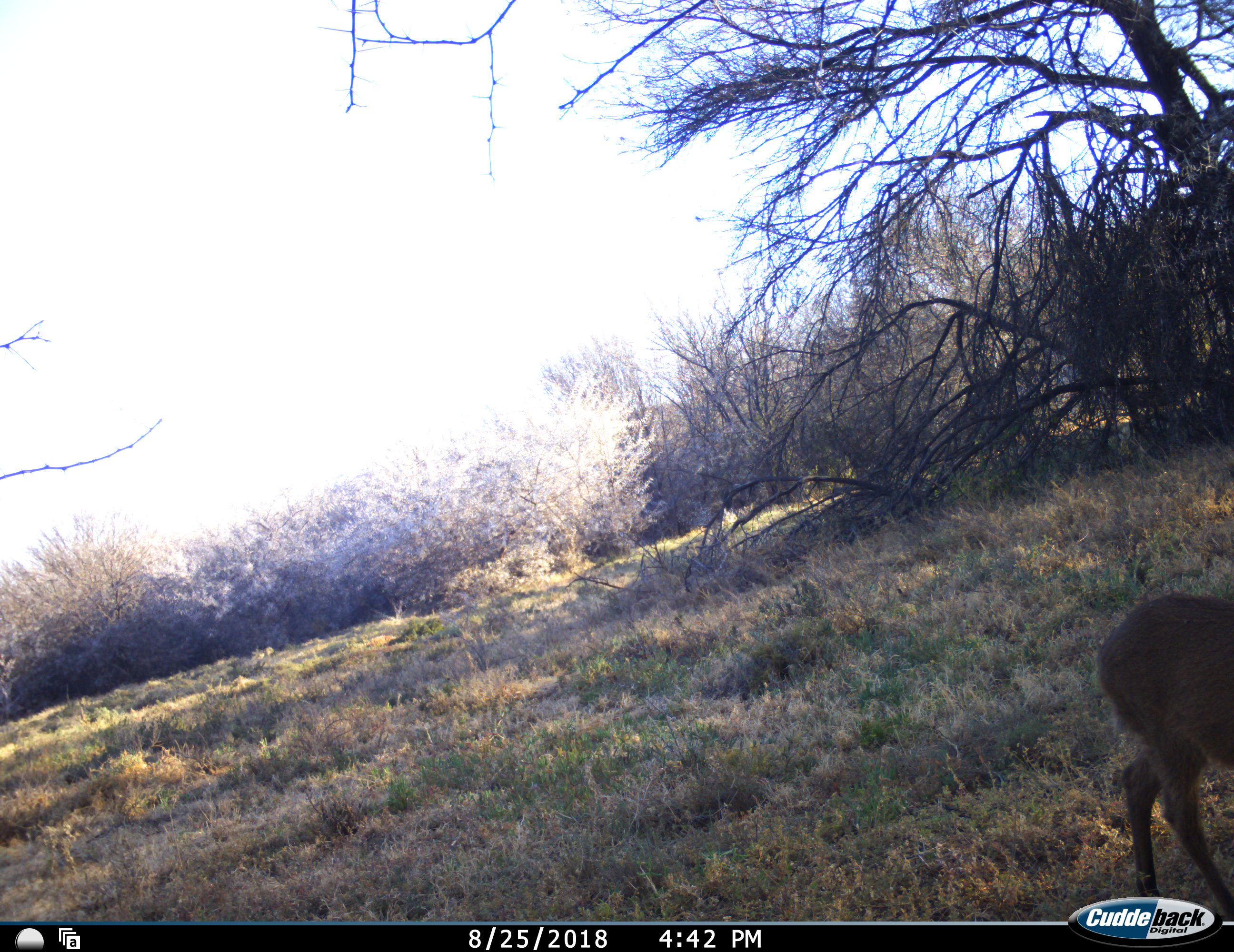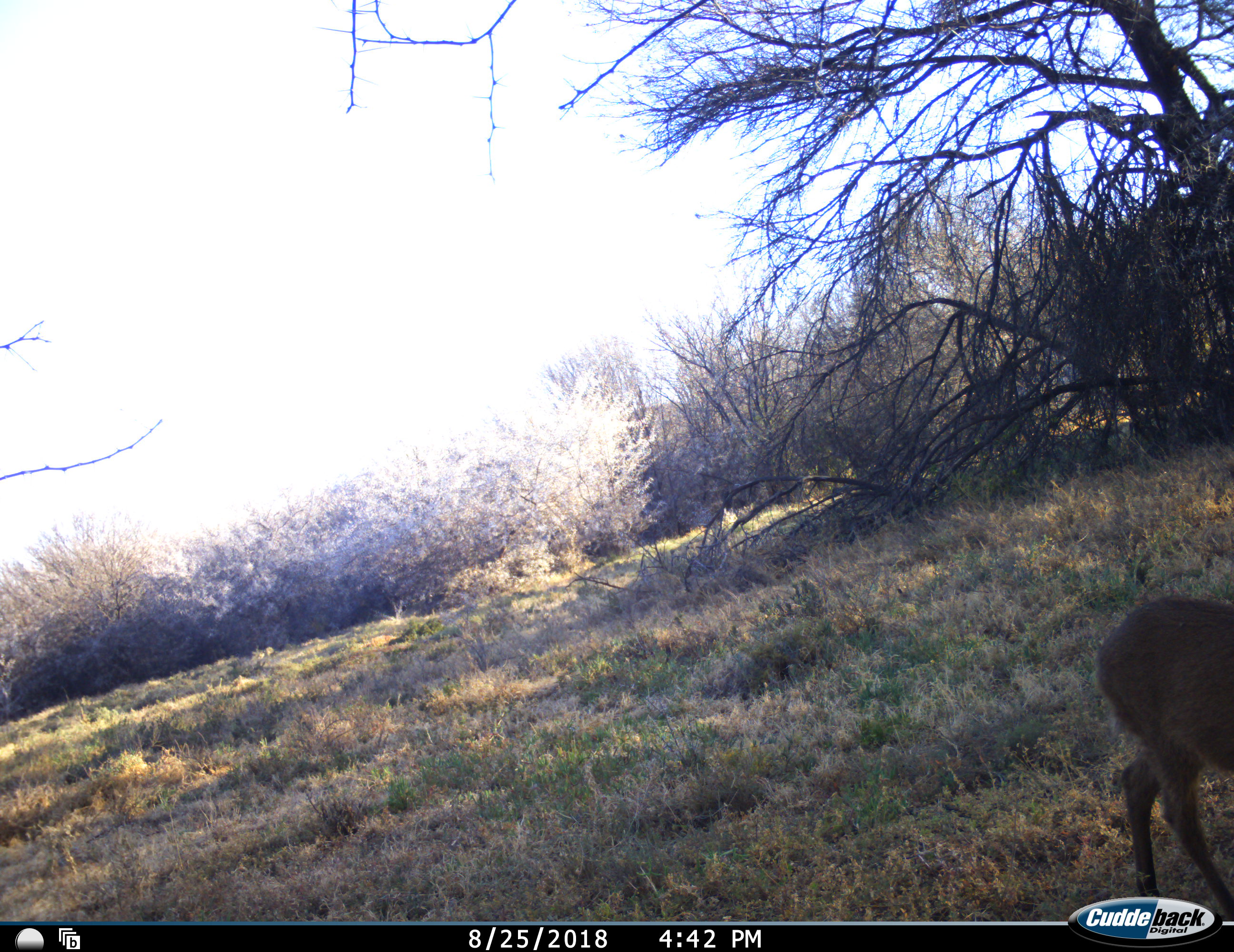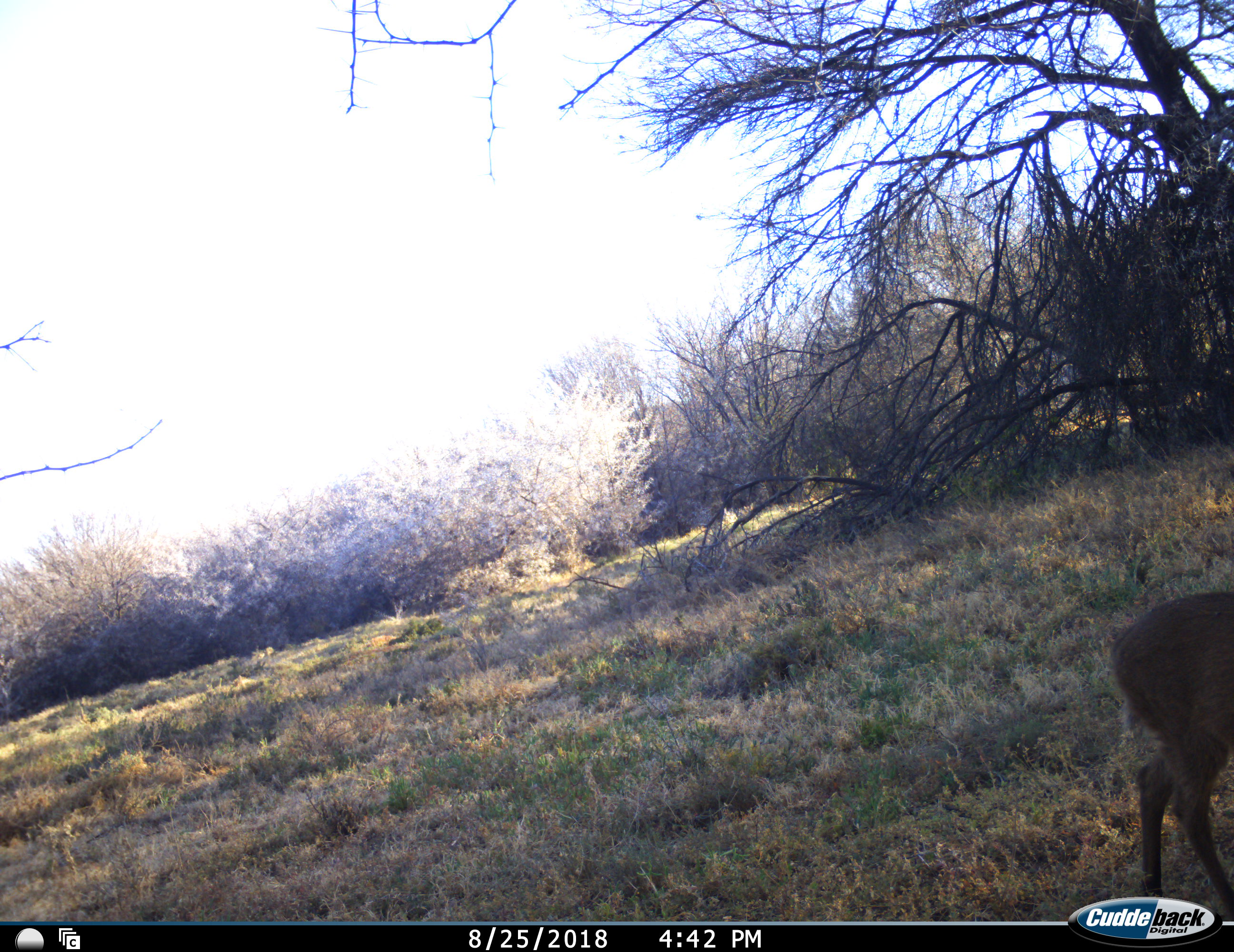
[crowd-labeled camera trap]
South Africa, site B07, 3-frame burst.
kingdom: Animalia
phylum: Chordata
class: Mammalia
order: Artiodactyla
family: Bovidae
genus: Sylvicapra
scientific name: Sylvicapra grimmia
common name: common grey duiker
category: duikercommongrey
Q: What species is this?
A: Duikercommongrey (common grey duiker) (Sylvicapra grimmia).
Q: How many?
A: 1.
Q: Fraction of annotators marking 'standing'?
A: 86%.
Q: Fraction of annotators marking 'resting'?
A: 0%.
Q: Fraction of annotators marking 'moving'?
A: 0%.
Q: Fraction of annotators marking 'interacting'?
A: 0%.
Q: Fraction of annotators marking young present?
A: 0%.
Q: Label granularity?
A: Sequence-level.